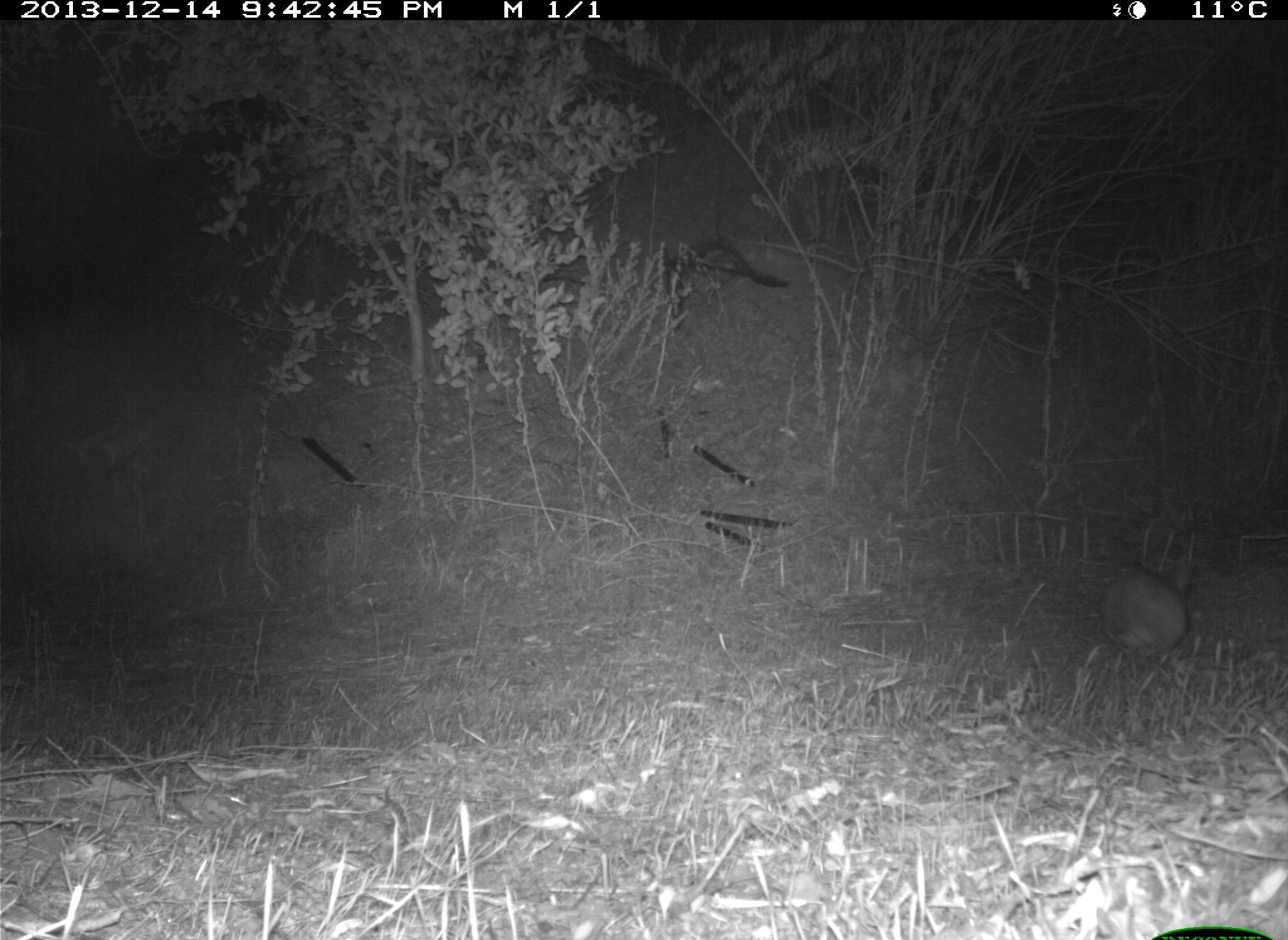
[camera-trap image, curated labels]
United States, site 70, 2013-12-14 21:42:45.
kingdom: Animalia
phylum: Chordata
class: Mammalia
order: Lagomorpha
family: Leporidae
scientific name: Leporidae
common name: rabbits and hares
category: rabbit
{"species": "rabbit (rabbits and hares) (Leporidae)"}